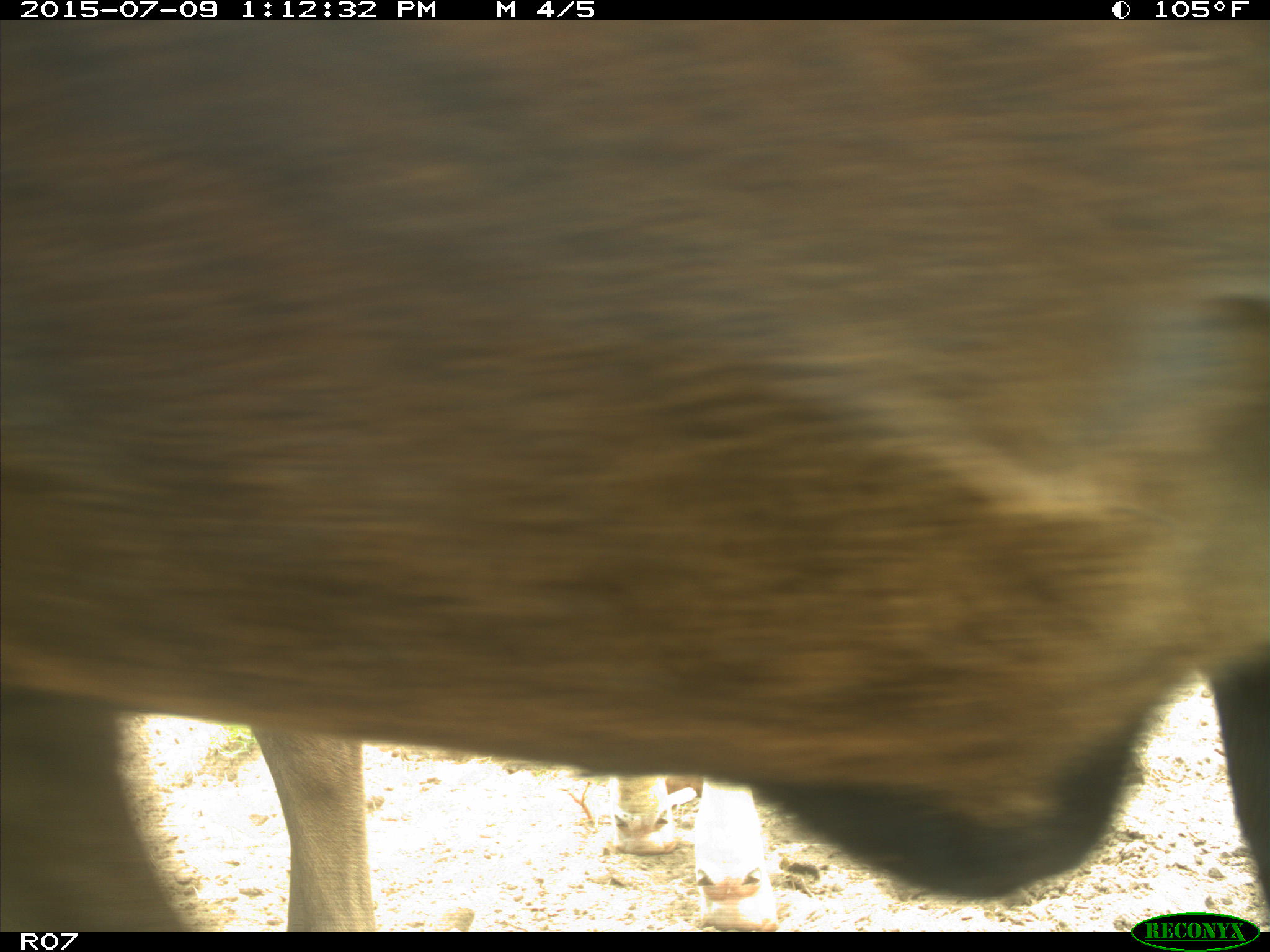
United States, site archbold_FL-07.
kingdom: Animalia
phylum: Chordata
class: Mammalia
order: Artiodactyla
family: Bovidae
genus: Bos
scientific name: Bos taurus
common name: domestic cow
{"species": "Bos taurus (domestic cow)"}